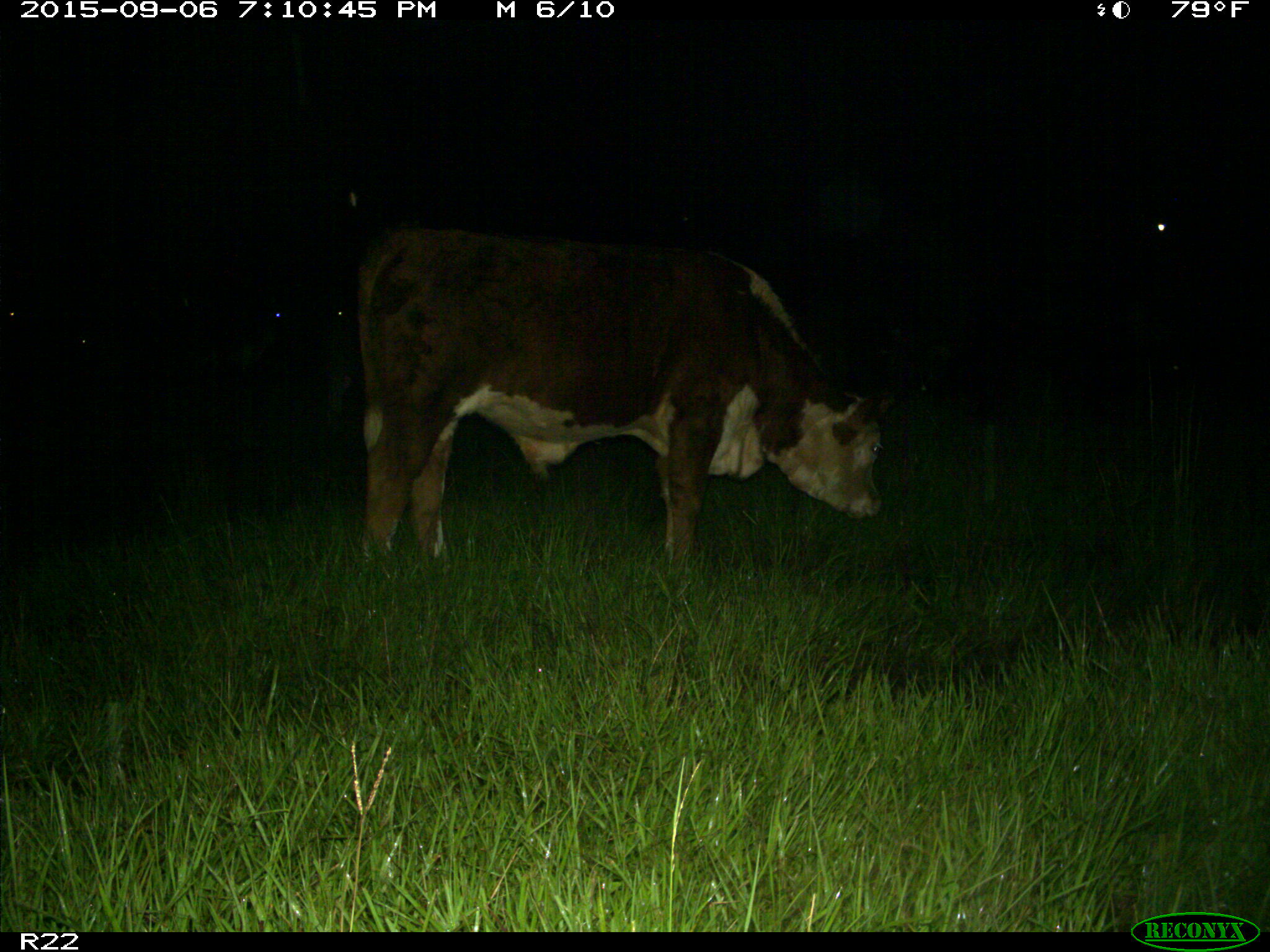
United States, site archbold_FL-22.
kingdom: Animalia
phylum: Chordata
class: Mammalia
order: Artiodactyla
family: Bovidae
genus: Bos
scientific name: Bos taurus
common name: domestic cow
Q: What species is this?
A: Bos taurus (domestic cow).